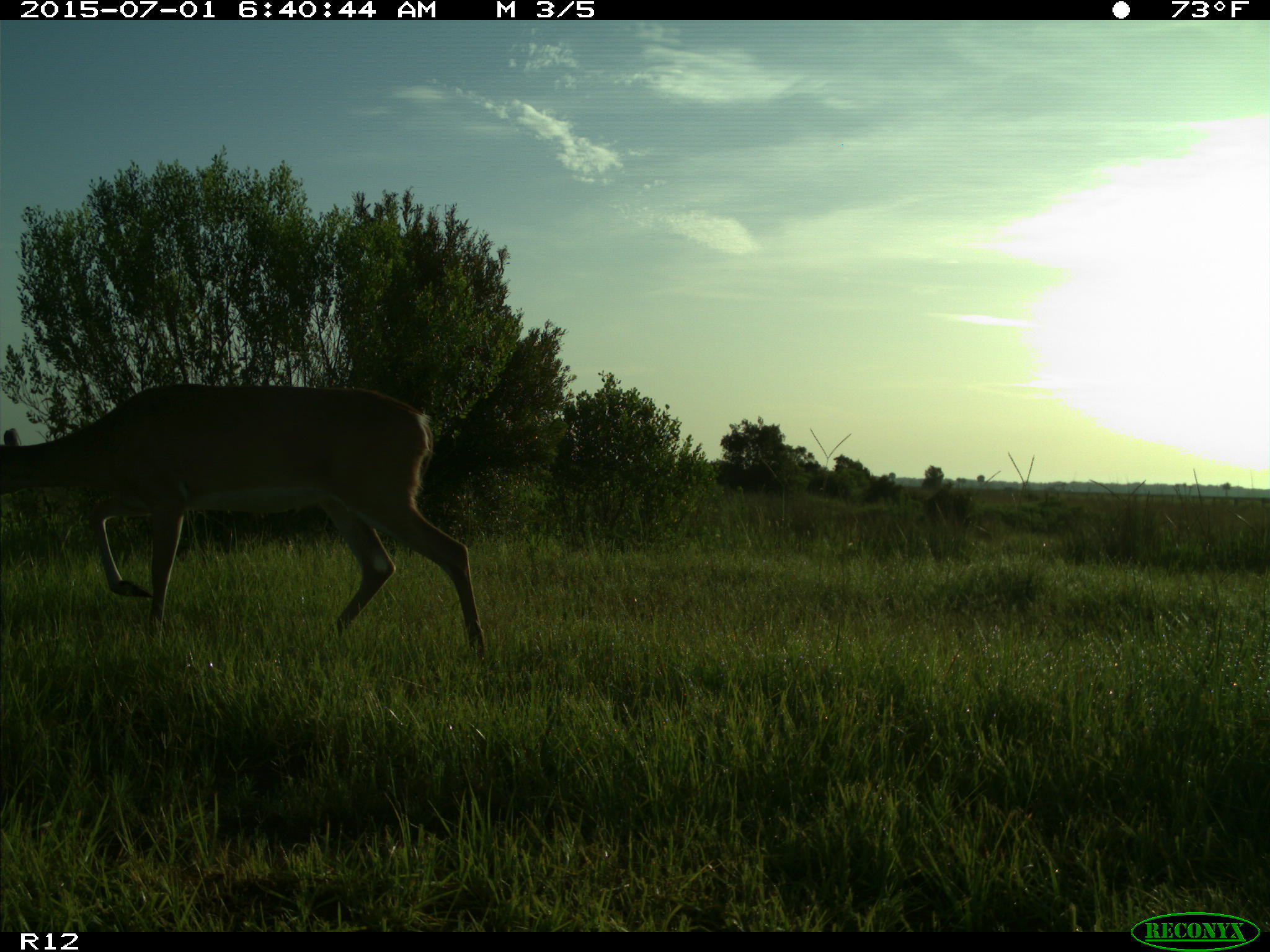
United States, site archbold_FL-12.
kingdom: Animalia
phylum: Chordata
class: Mammalia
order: Artiodactyla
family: Cervidae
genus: Odocoileus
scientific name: Odocoileus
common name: deer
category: unidentified deer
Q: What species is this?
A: Unidentified deer (deer) (Odocoileus).